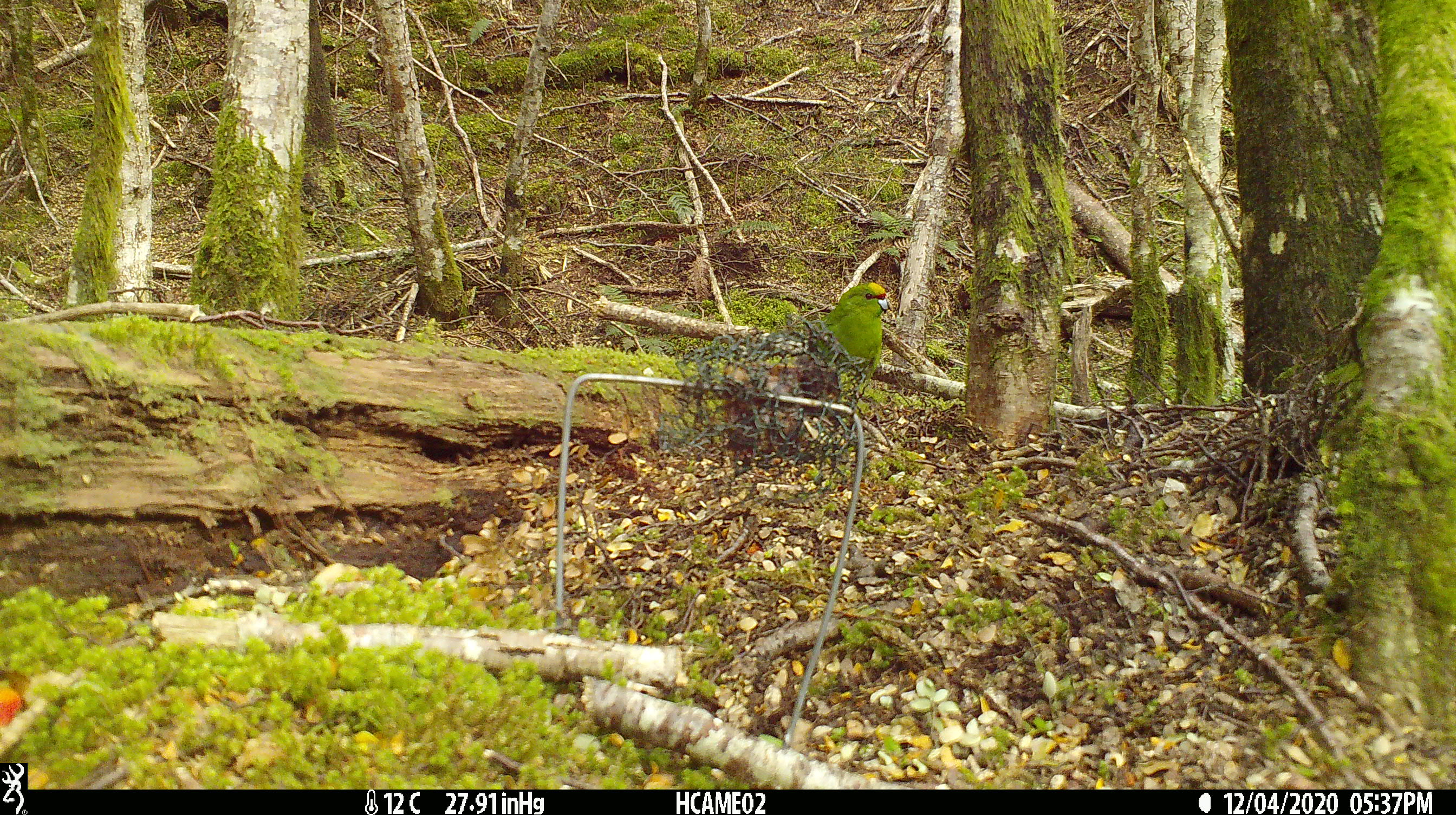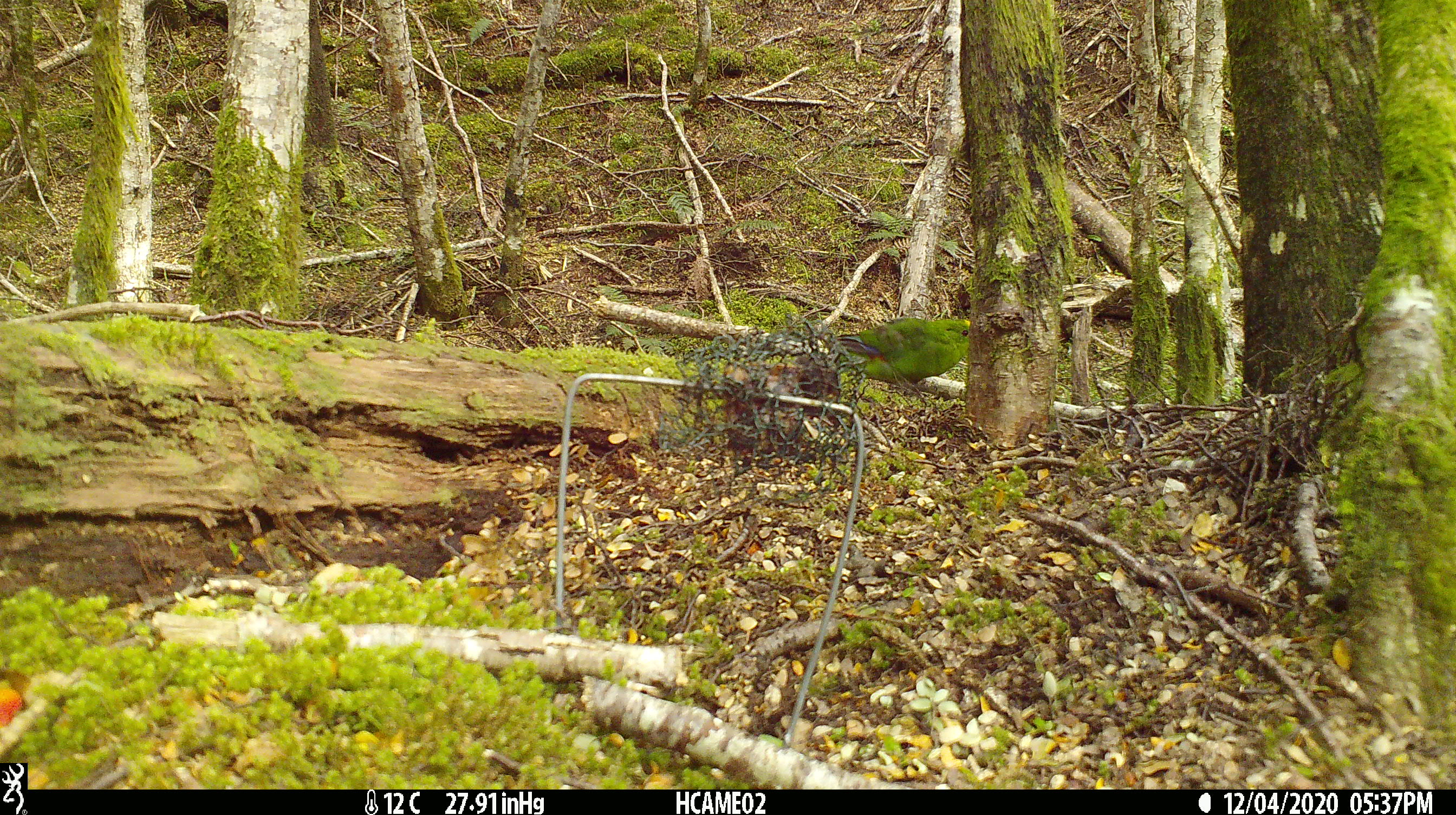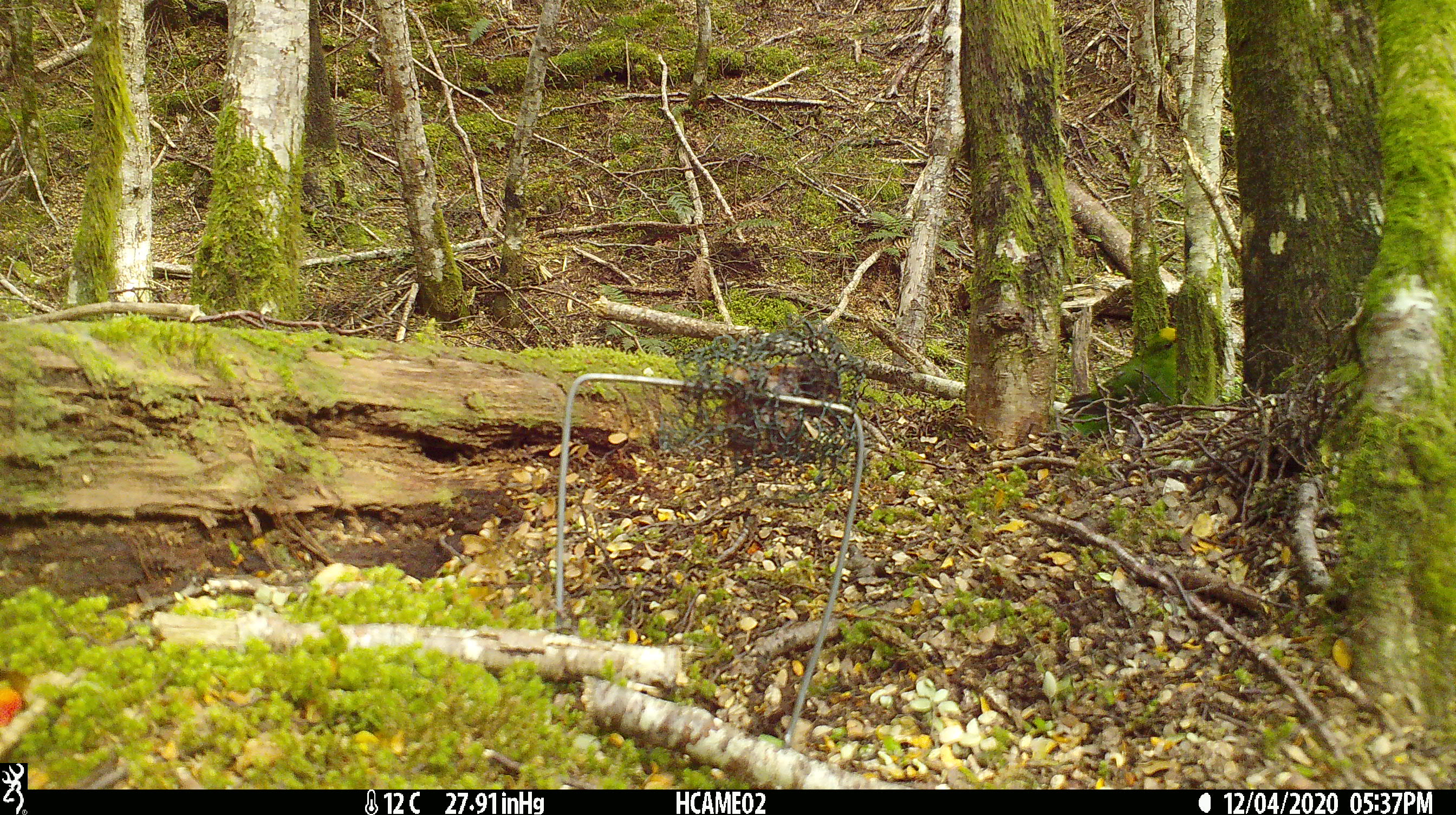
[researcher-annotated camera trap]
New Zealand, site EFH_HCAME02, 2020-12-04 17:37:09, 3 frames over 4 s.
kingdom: Animalia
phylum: Chordata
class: Aves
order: Psittaciformes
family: Psittaculidae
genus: Cyanoramphus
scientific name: Cyanoramphus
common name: parakeet